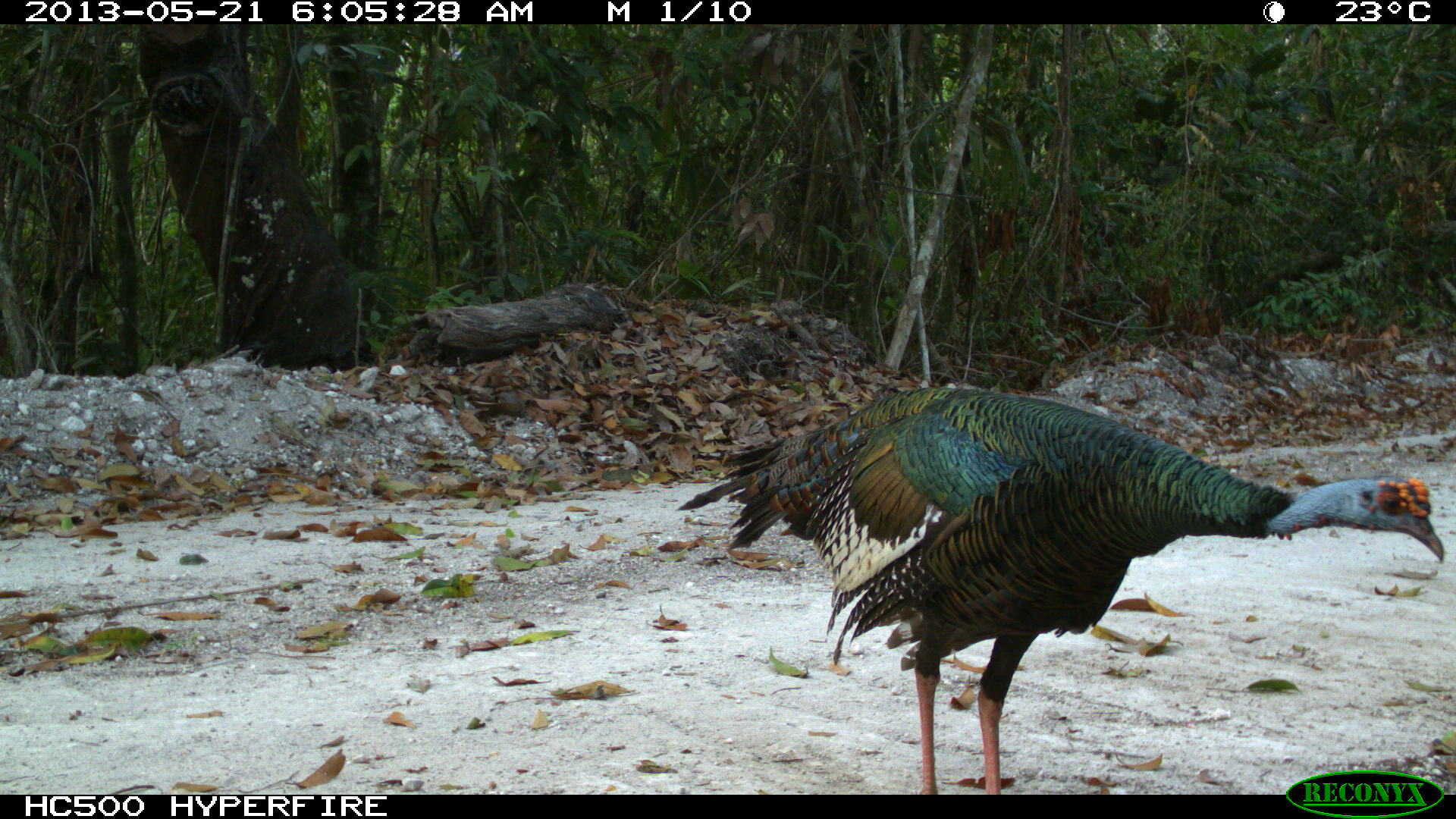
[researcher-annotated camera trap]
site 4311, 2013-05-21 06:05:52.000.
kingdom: Animalia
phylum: Chordata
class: Aves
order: Galliformes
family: Phasianidae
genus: Meleagris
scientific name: Meleagris ocellata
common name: ocellated turkey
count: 1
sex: male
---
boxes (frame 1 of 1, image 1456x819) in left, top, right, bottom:
meleagris ocellata: 676, 385, 1445, 794